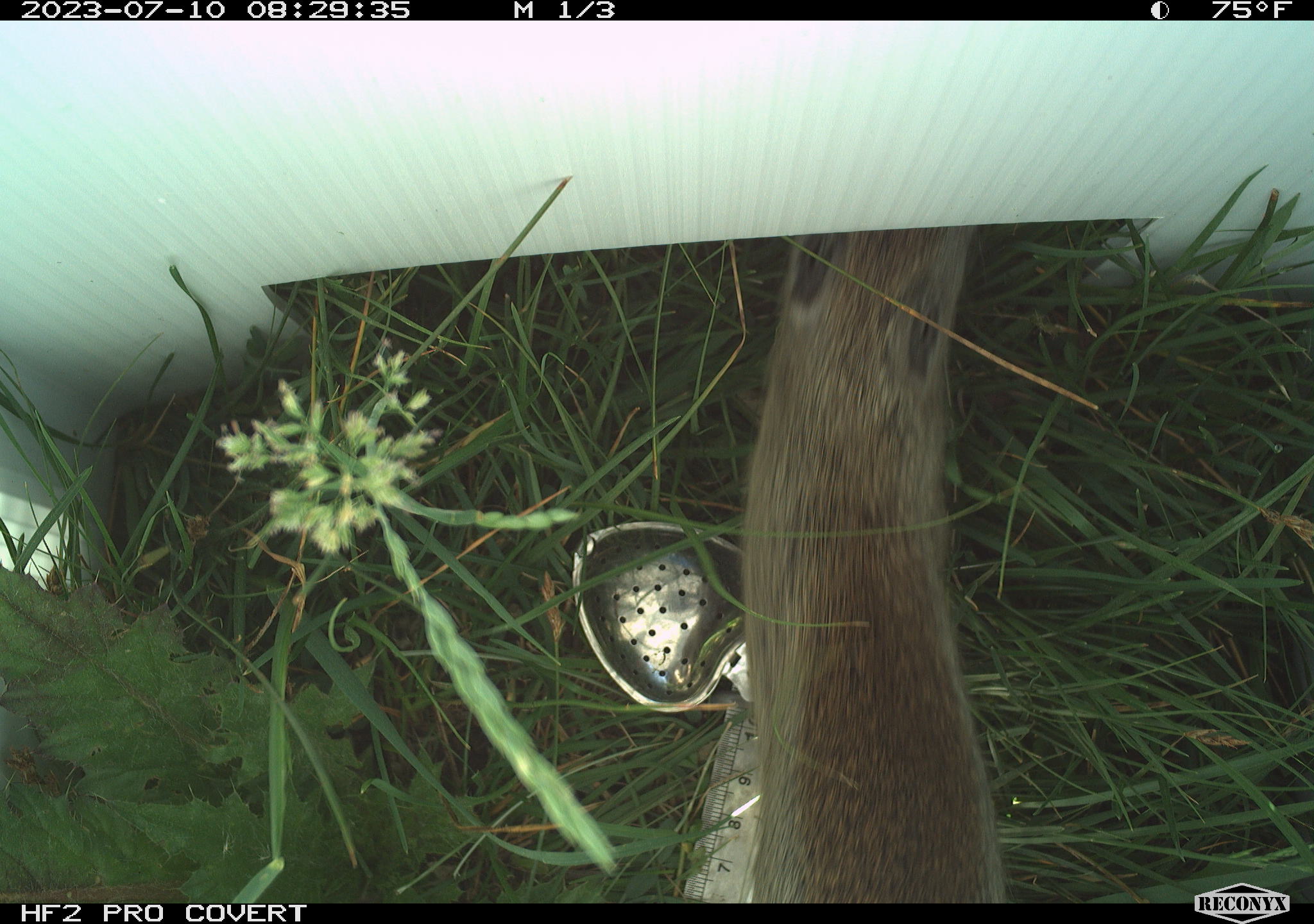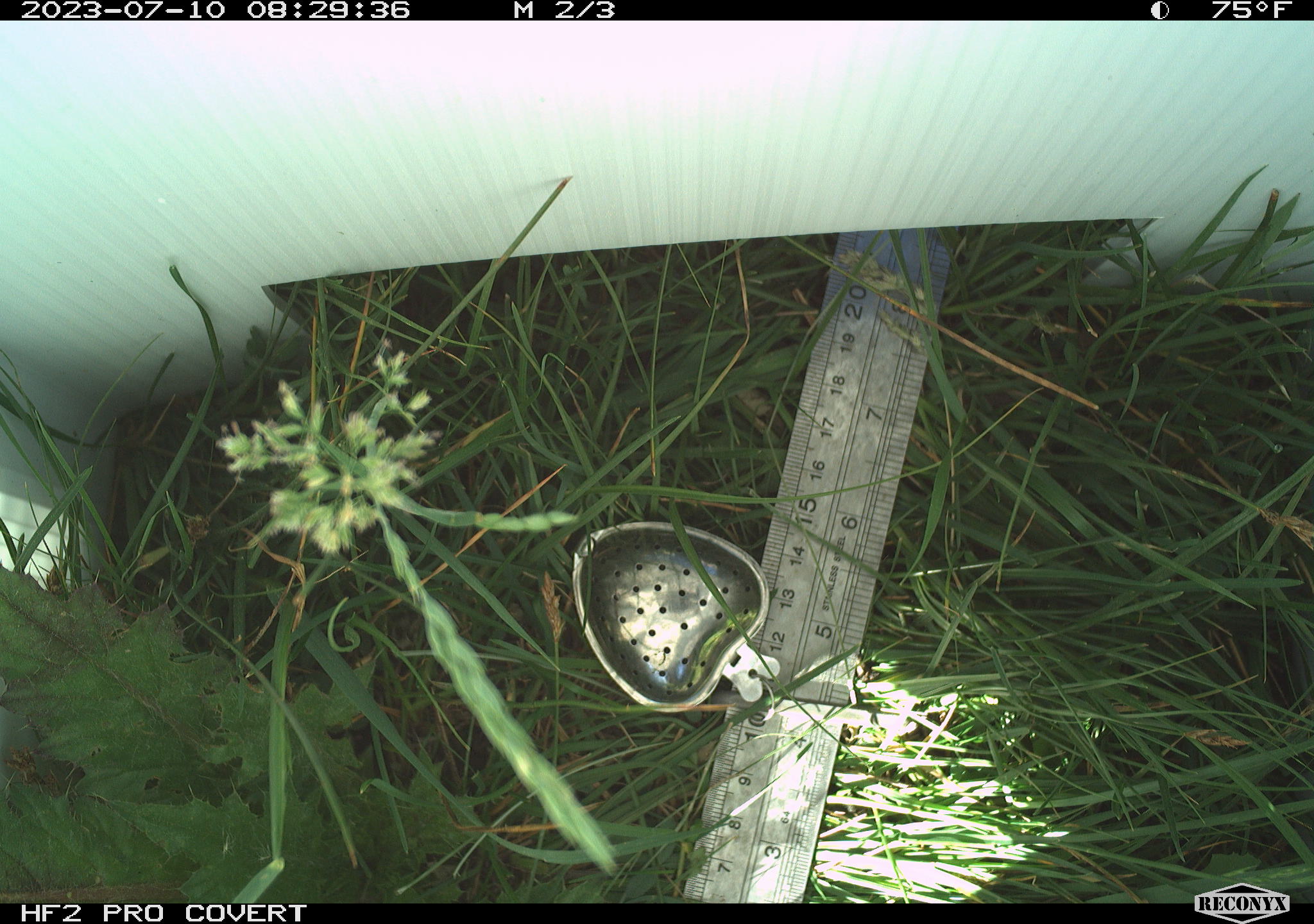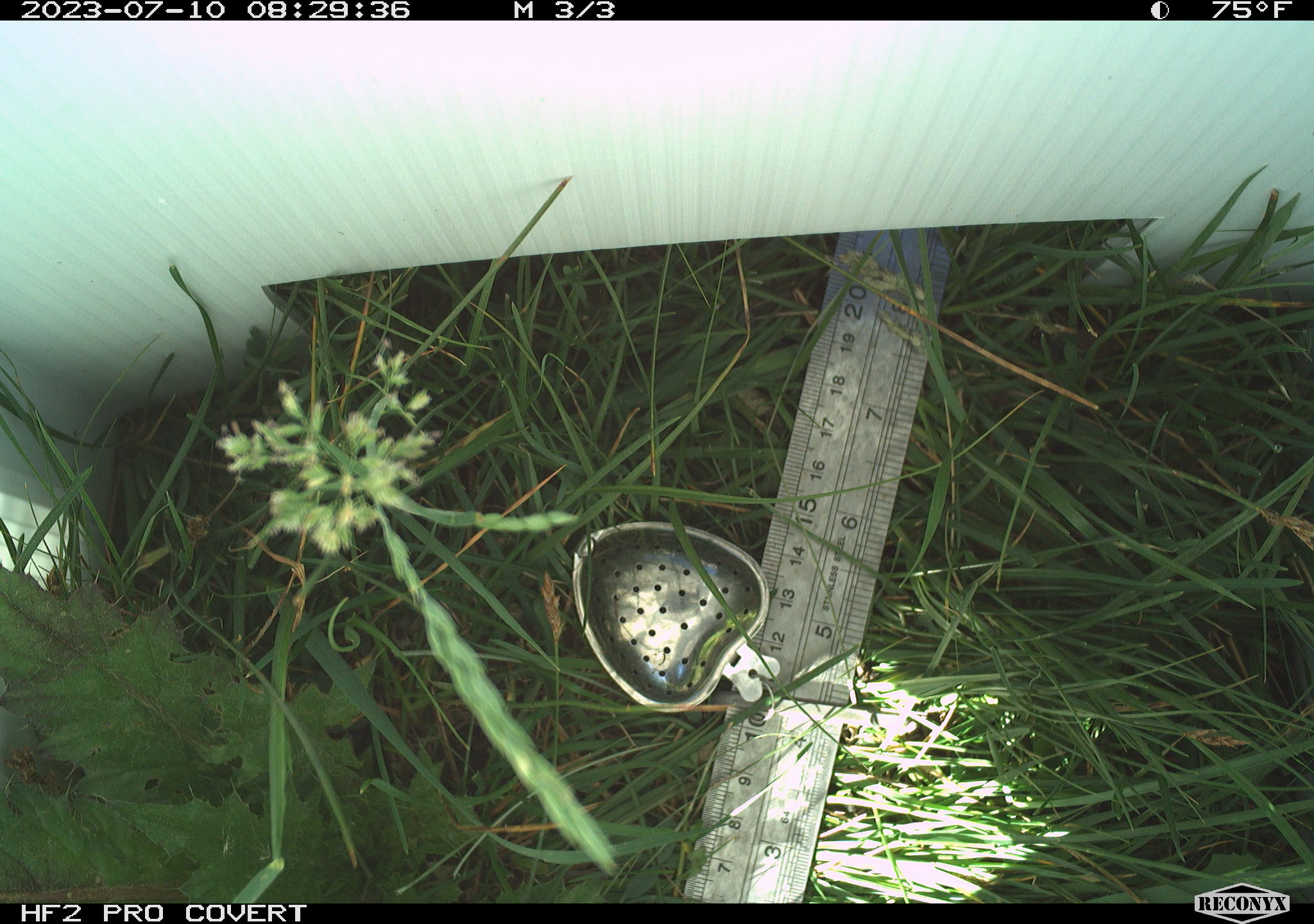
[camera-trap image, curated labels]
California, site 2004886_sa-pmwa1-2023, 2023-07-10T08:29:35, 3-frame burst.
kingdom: Animalia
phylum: Chordata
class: Mammalia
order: Rodentia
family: Sciuridae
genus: Urocitellus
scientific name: Urocitellus beldingi beldingi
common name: belding's ground squirrel